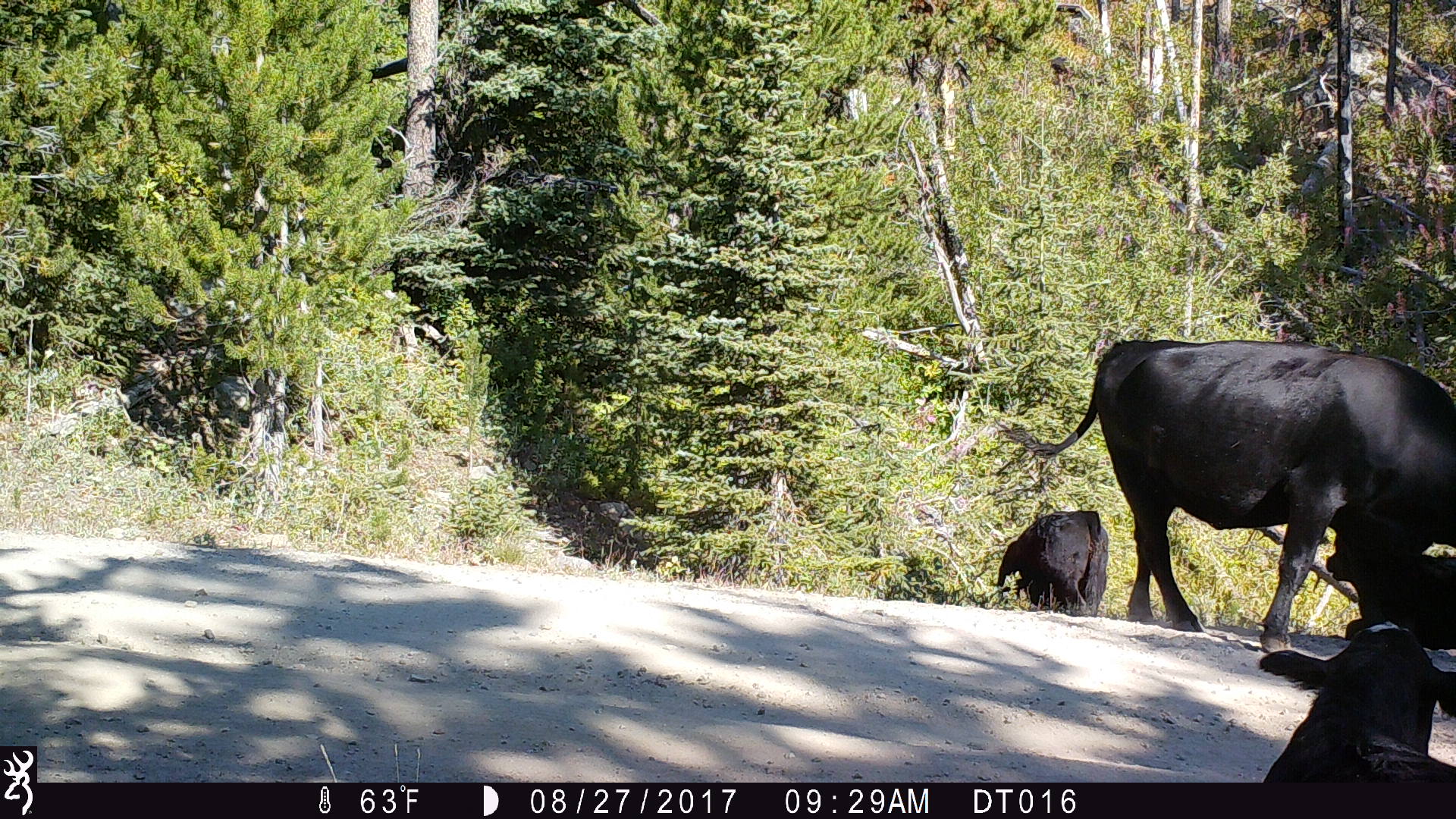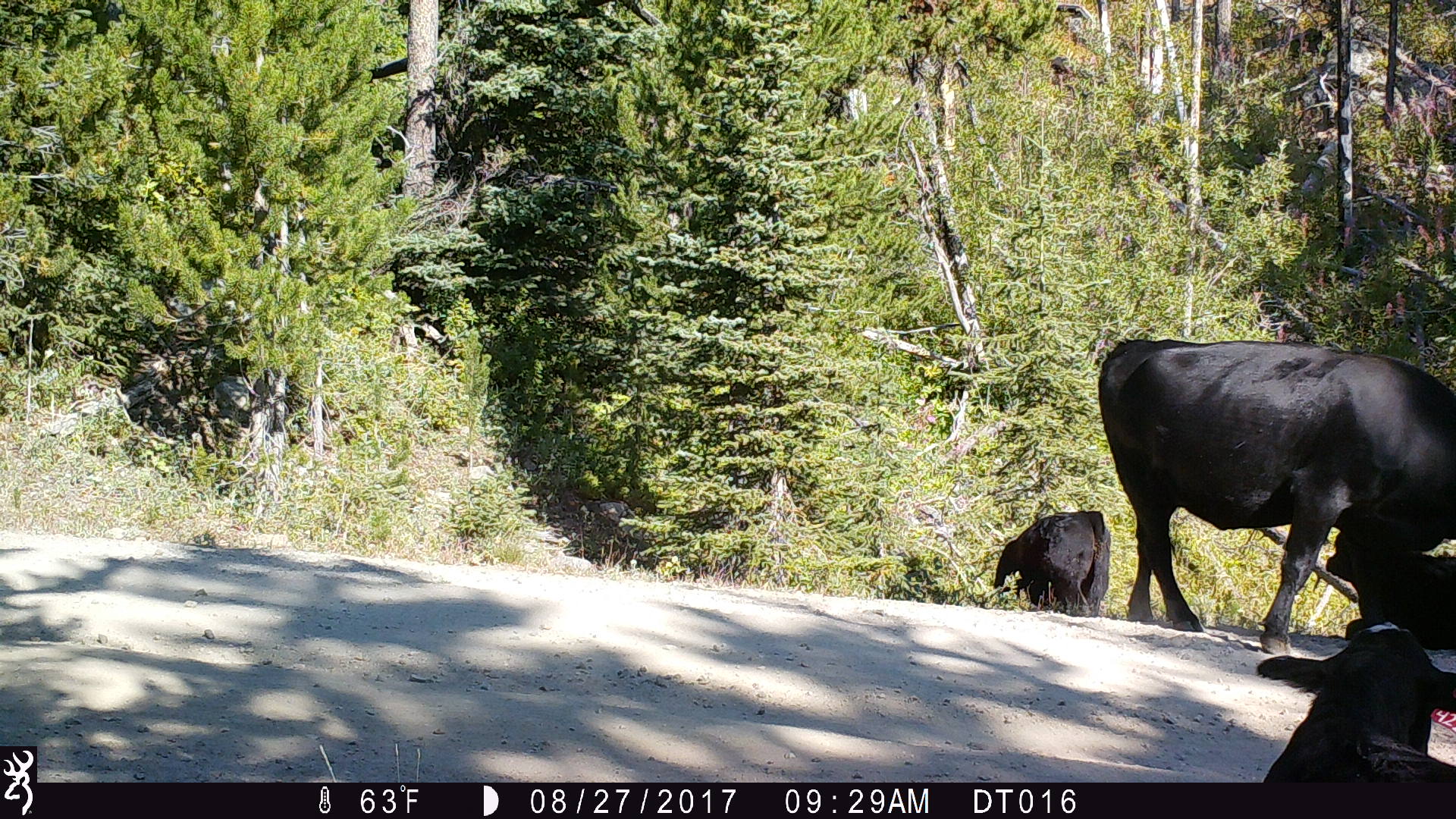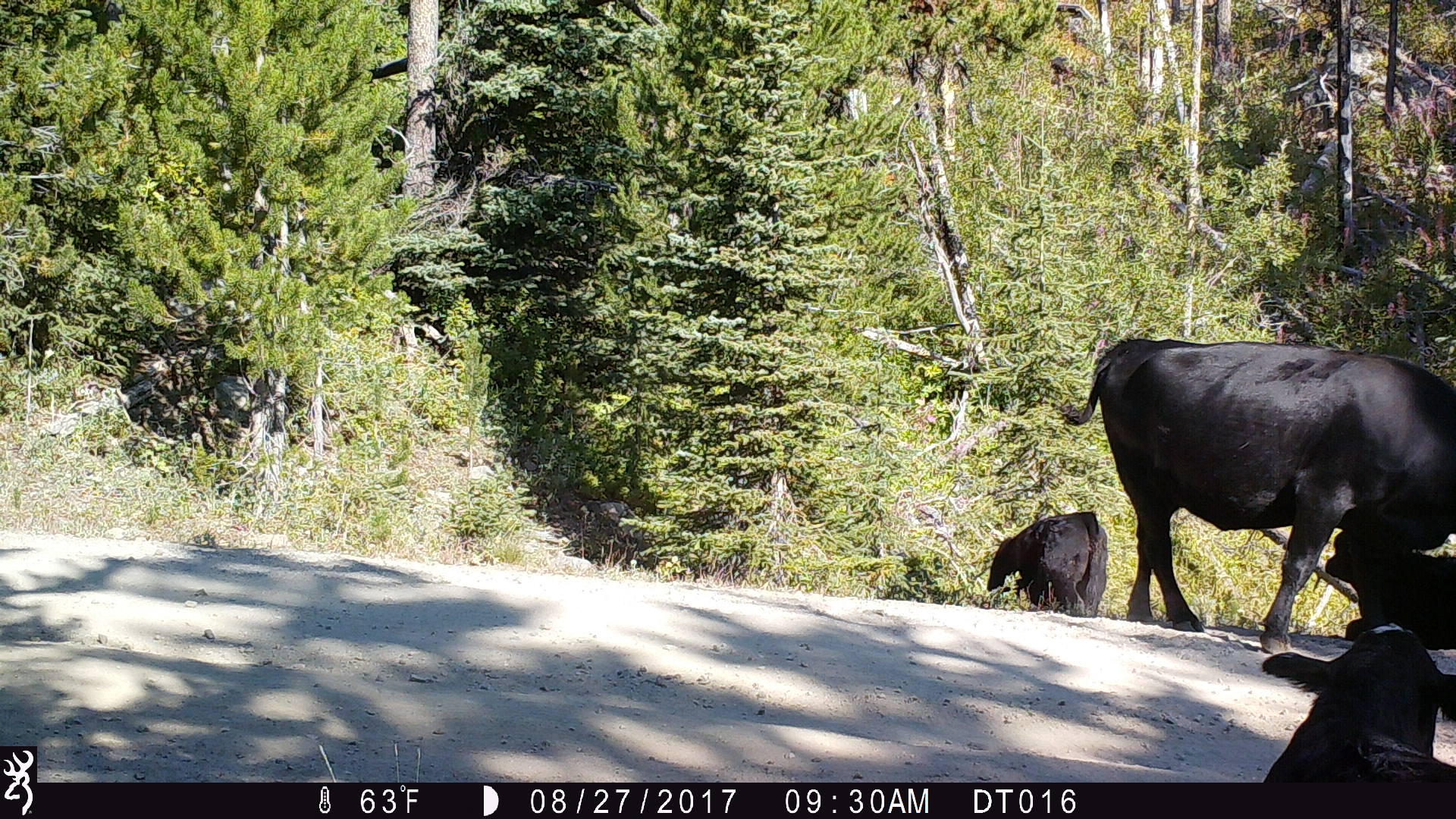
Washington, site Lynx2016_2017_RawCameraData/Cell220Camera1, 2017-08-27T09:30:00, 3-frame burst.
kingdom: Animalia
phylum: Chordata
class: Mammalia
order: Artiodactyla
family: Bovidae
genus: Bos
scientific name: Bos taurus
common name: domestic cattle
Domestic cattle (Bos taurus). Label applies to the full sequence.